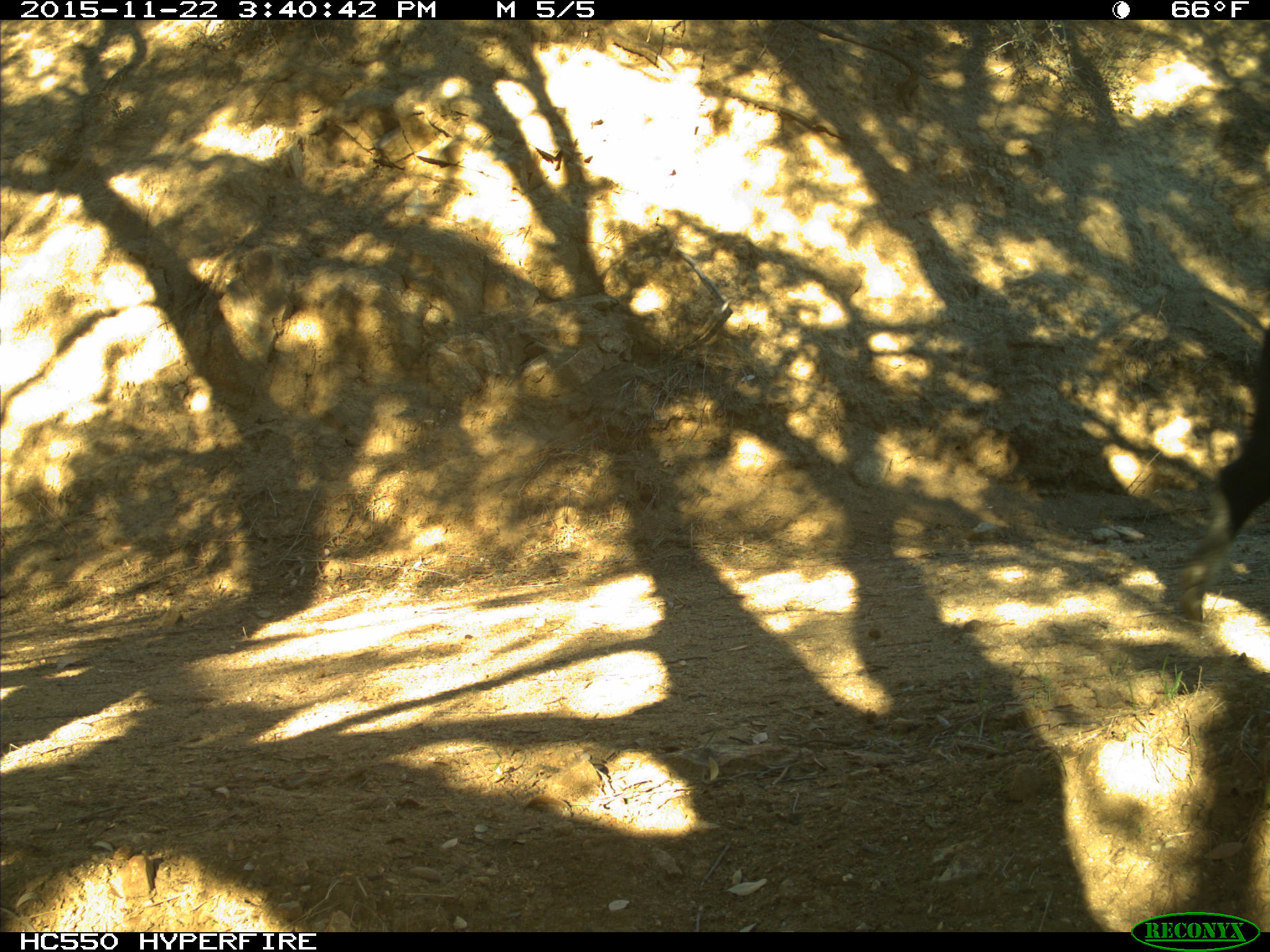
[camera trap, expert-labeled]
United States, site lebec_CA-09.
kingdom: Animalia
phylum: Chordata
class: Mammalia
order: Artiodactyla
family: Suidae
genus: Sus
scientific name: Sus scrofa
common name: wild boar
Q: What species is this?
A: Sus scrofa (wild boar).